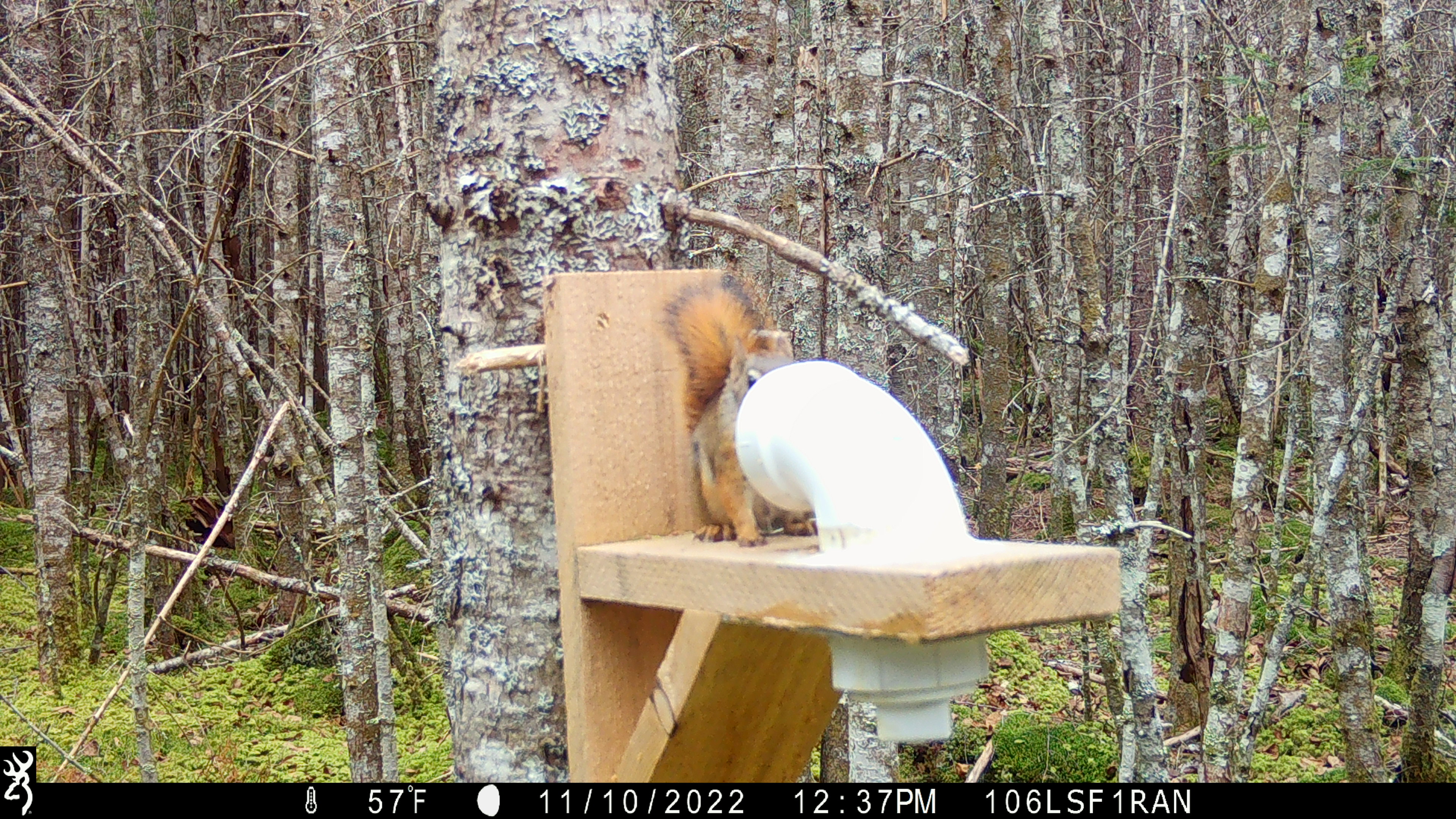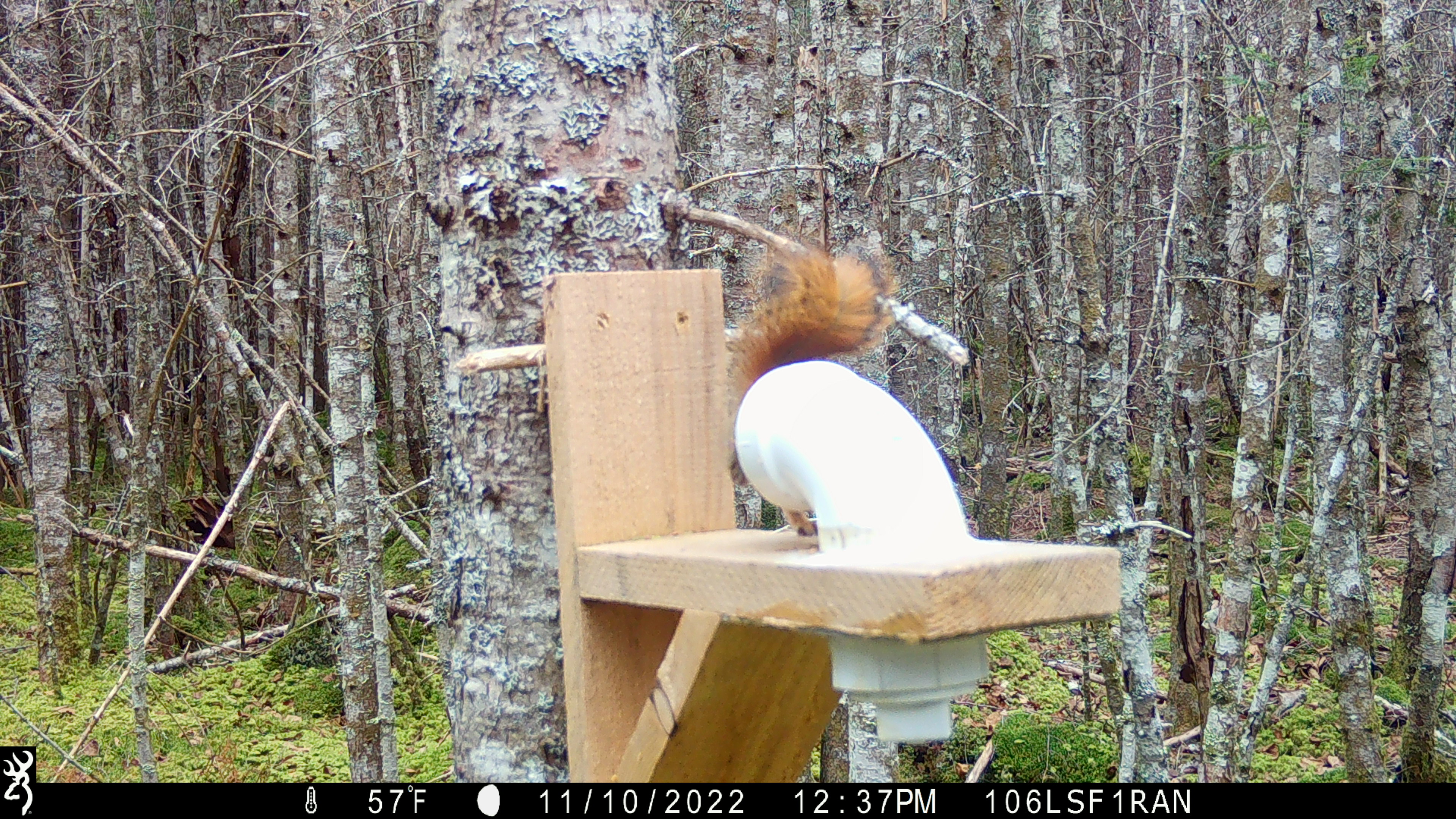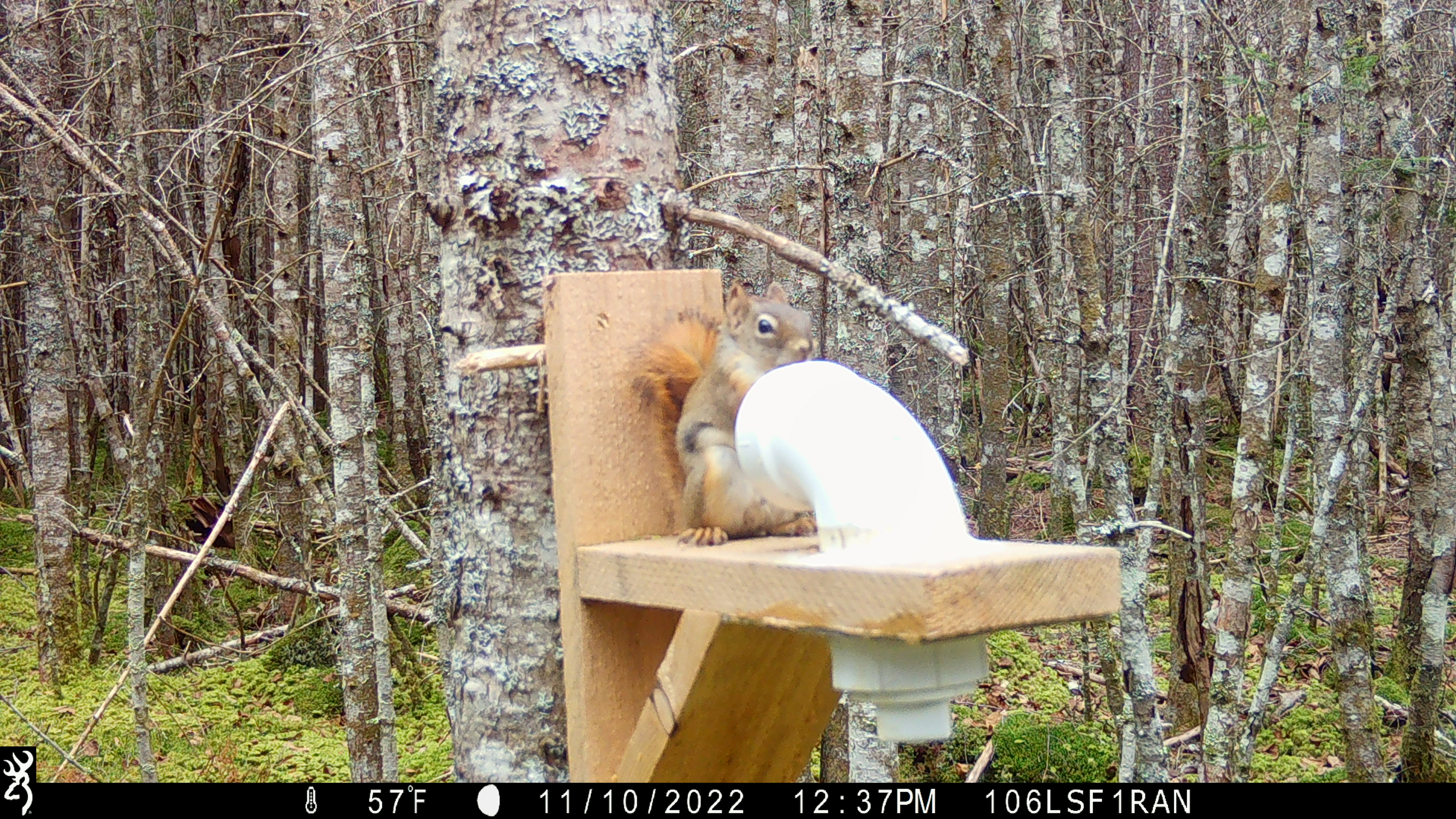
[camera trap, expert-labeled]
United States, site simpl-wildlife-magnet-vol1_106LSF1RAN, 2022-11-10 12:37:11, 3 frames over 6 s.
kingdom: Animalia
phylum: Chordata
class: Mammalia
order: Rodentia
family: Sciuridae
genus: Tamiasciurus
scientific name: Tamiasciurus hudsonicus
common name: red squirrel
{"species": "red squirrel (Tamiasciurus hudsonicus)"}